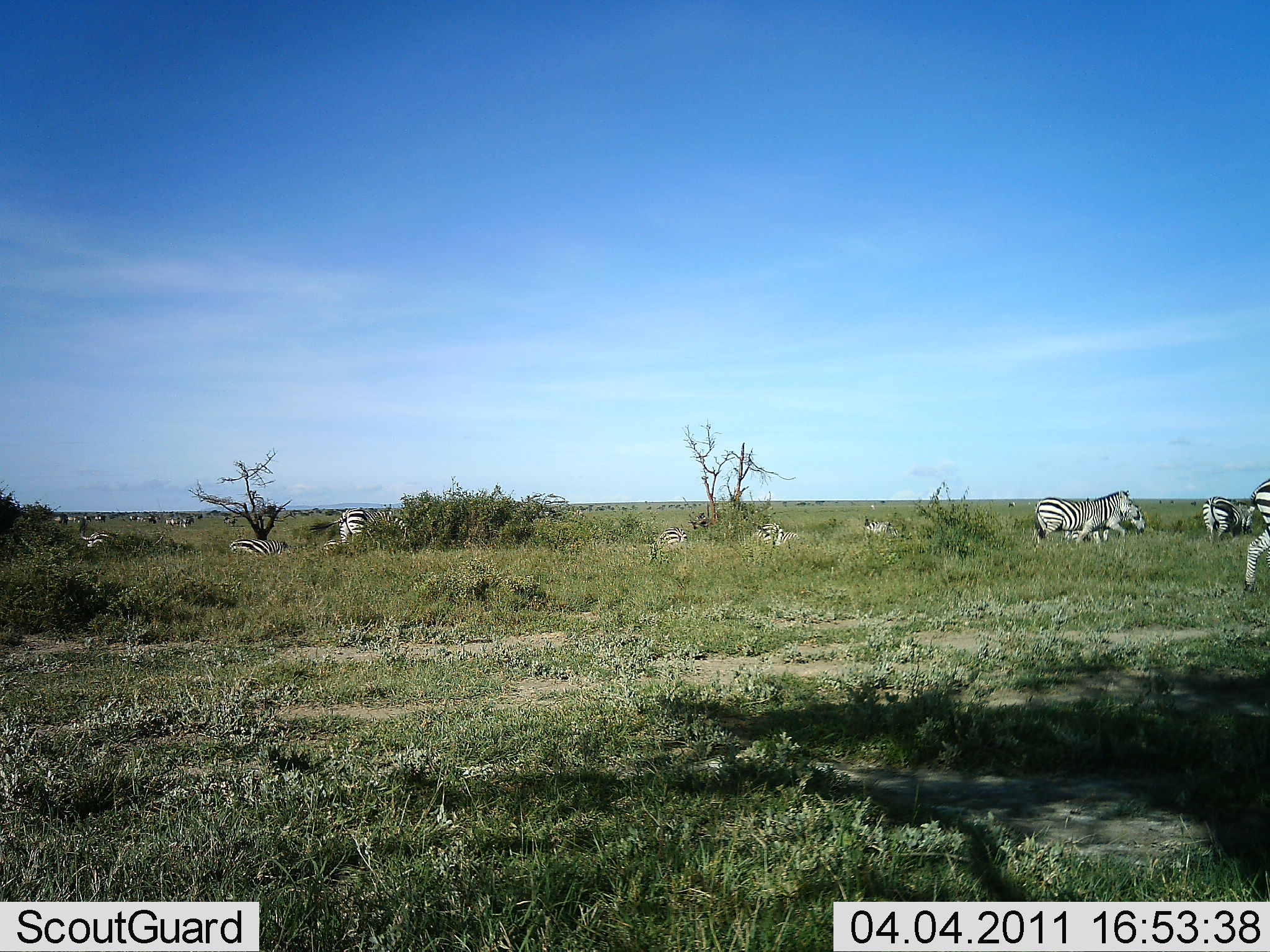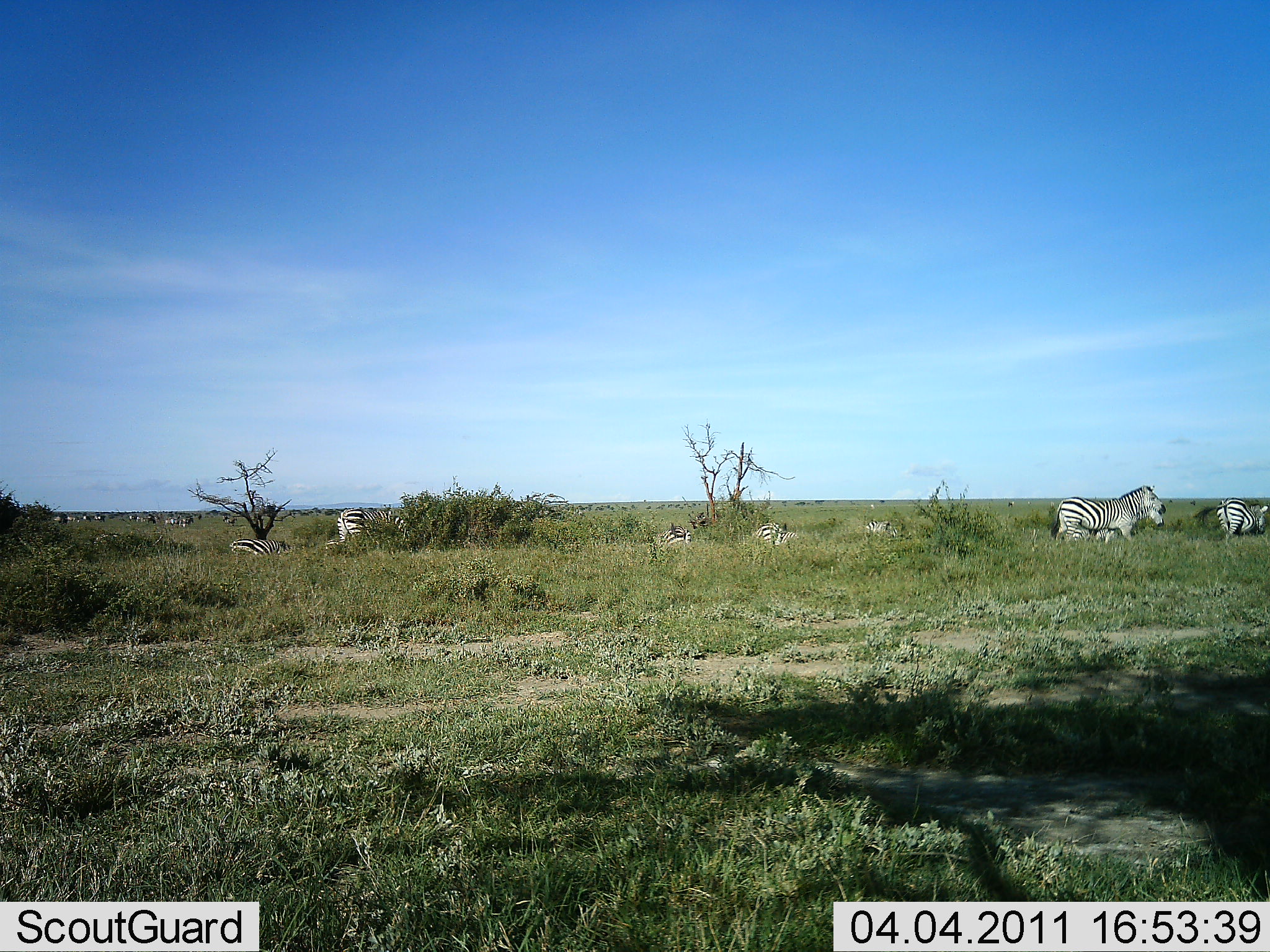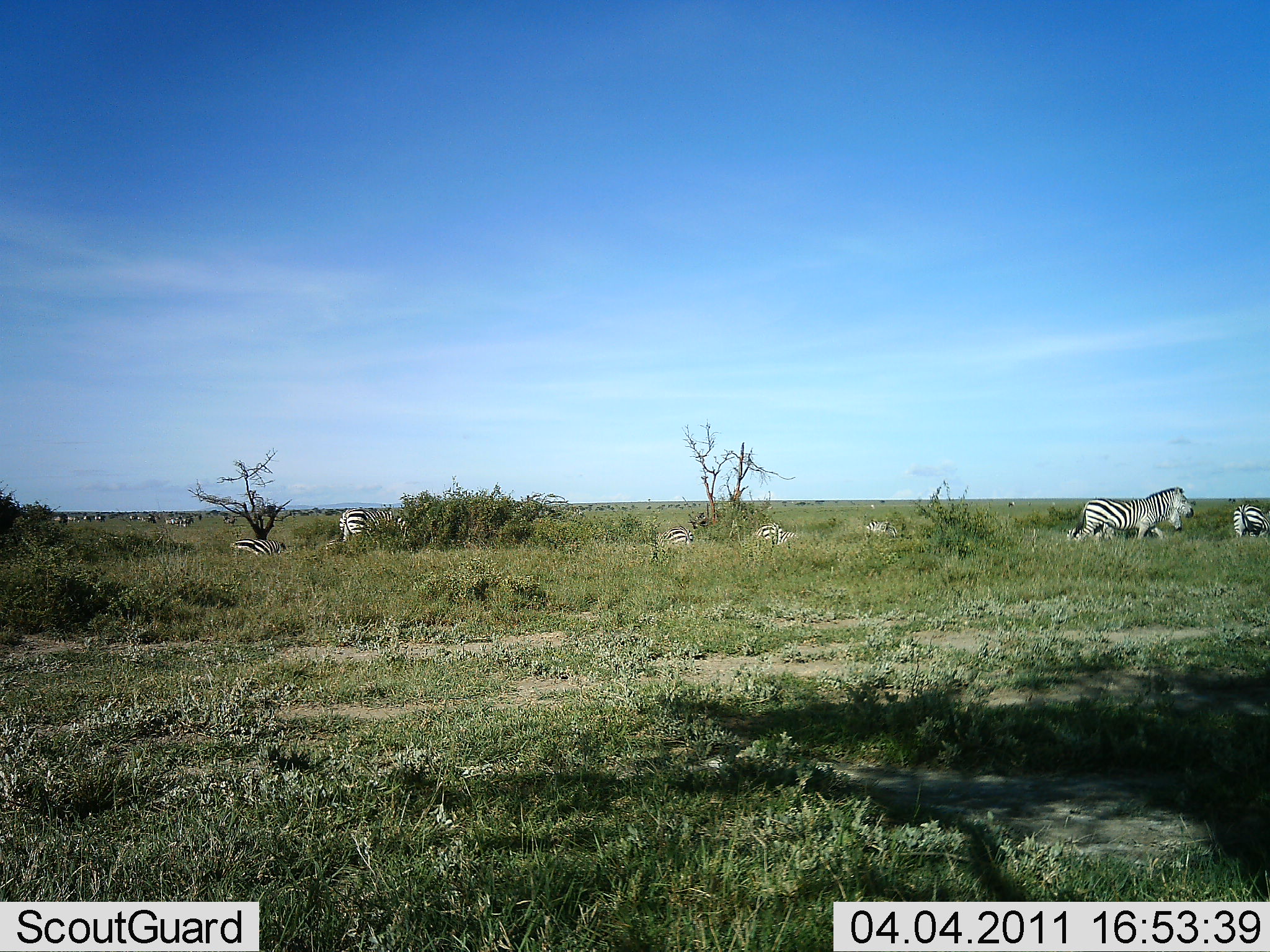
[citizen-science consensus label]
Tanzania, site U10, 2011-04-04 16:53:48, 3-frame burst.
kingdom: Animalia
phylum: Chordata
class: Mammalia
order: Perissodactyla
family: Equidae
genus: Equus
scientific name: Equus quagga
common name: plains zebra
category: zebra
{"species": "zebra (plains zebra) (Equus quagga)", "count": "10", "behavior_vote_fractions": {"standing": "36%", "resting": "18%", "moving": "82%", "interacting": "0%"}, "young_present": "0%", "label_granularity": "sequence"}